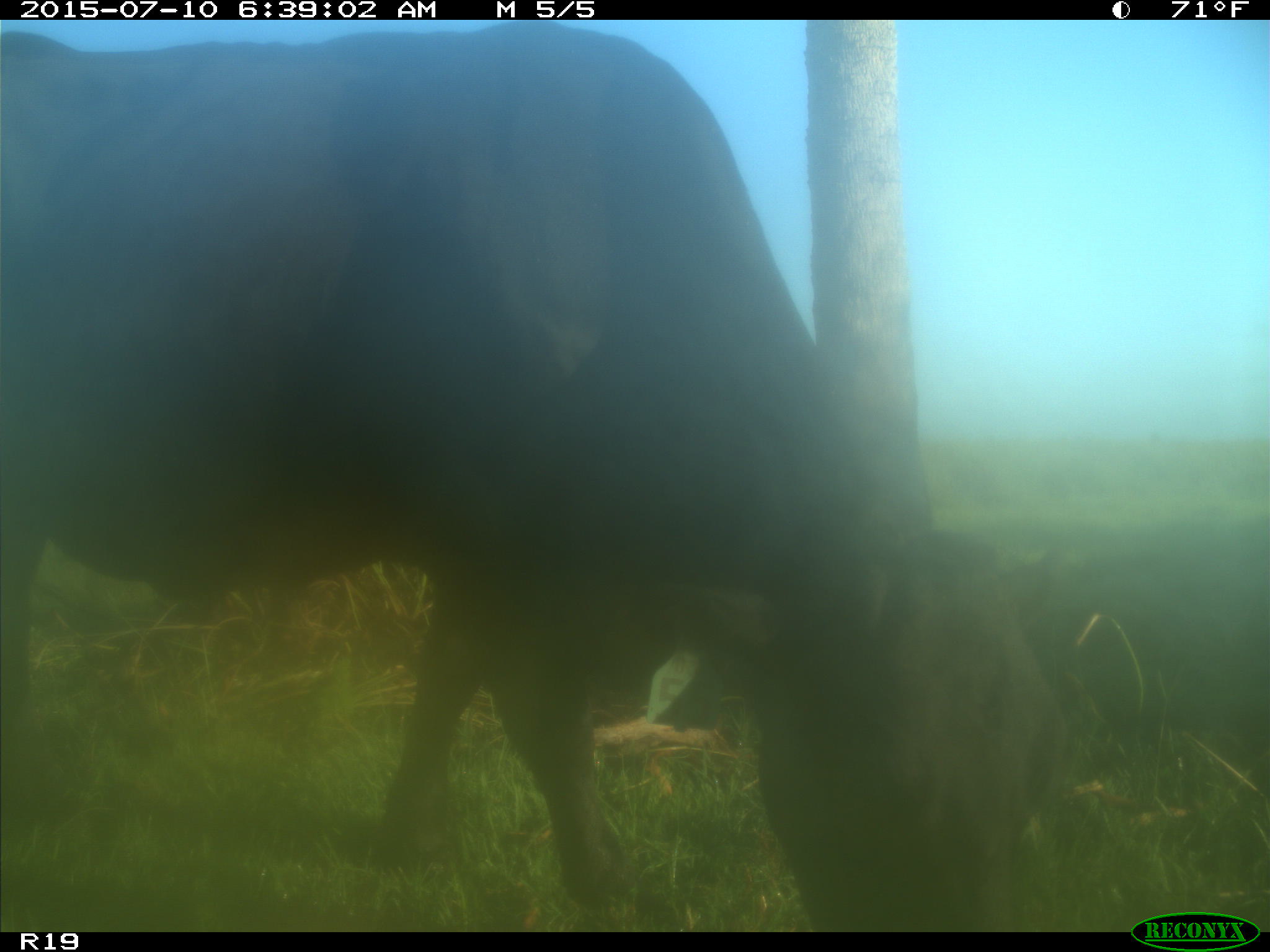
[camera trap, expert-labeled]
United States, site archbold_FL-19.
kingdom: Animalia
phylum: Chordata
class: Mammalia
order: Artiodactyla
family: Bovidae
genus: Bos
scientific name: Bos taurus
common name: domestic cow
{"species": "Bos taurus (domestic cow)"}